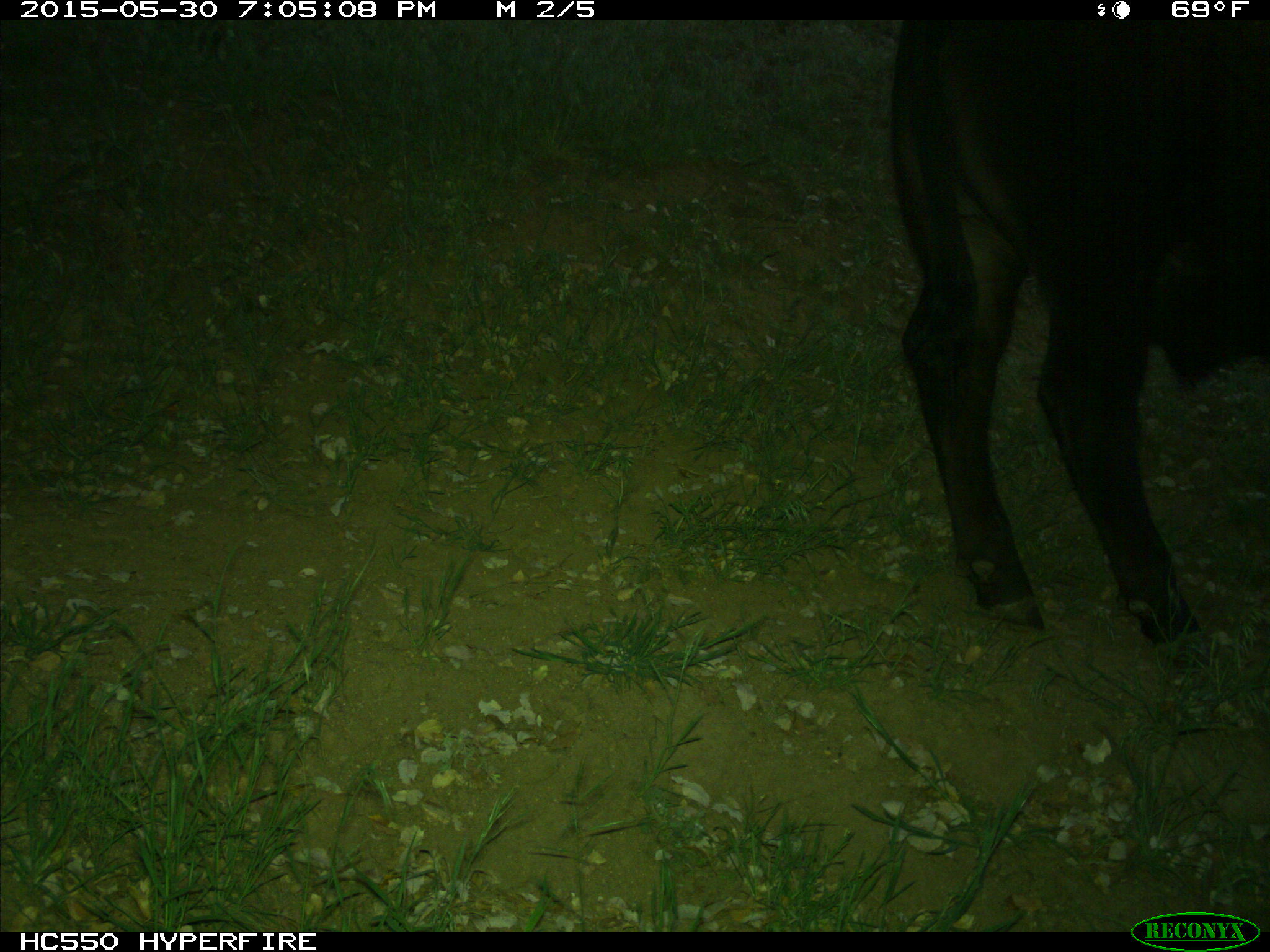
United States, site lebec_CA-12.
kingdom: Animalia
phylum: Chordata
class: Mammalia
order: Artiodactyla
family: Bovidae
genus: Bos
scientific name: Bos taurus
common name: domestic cow